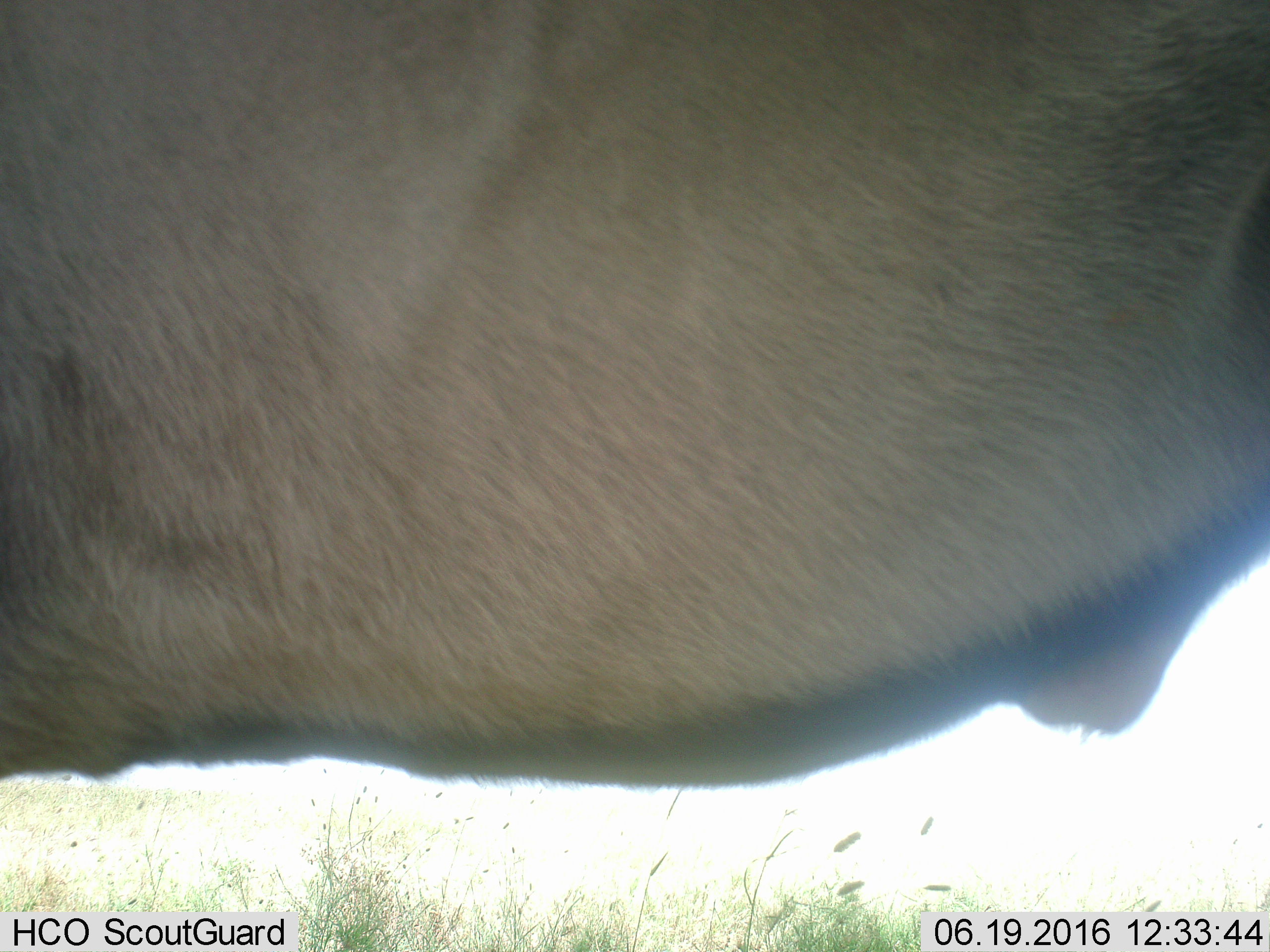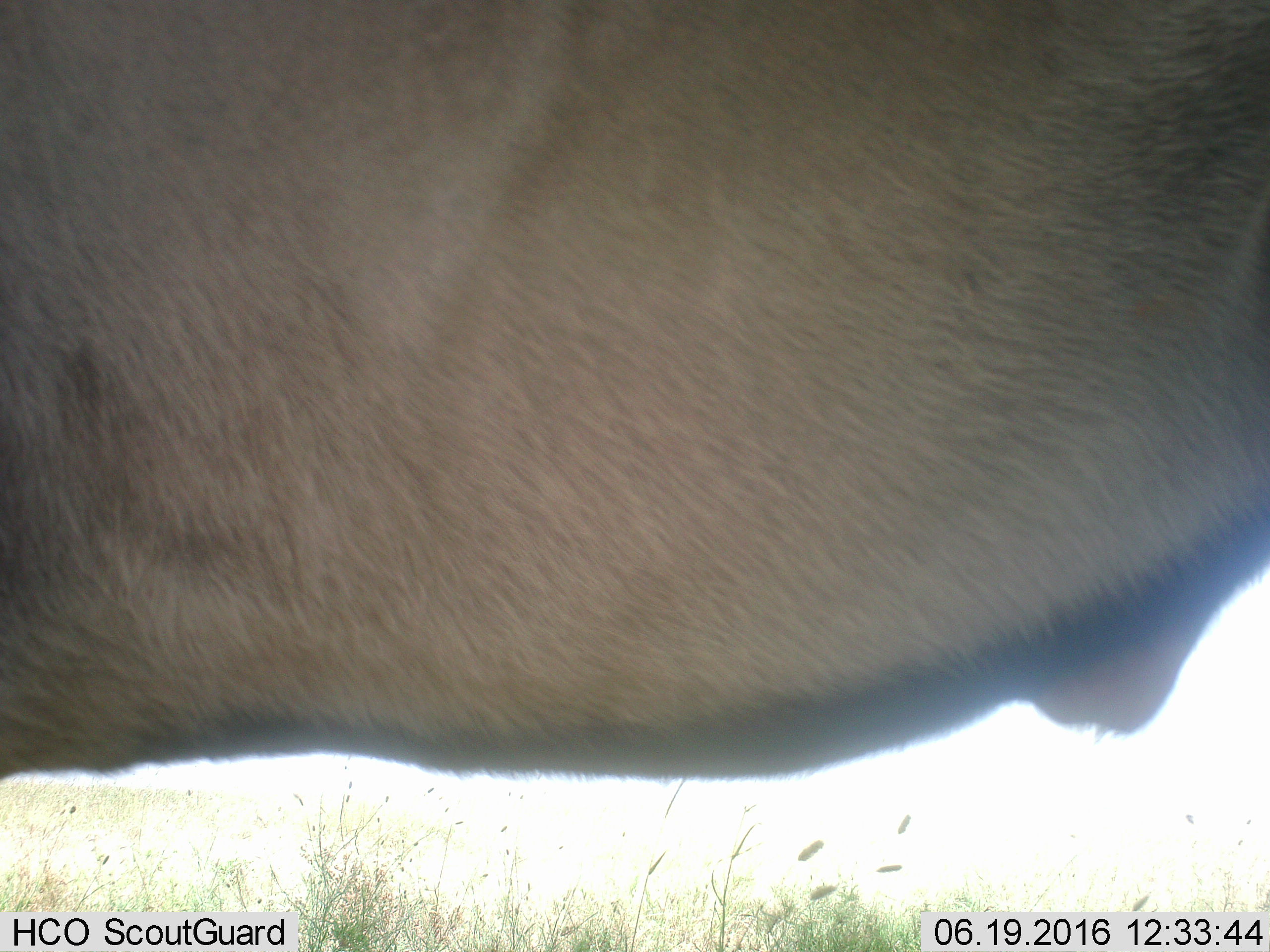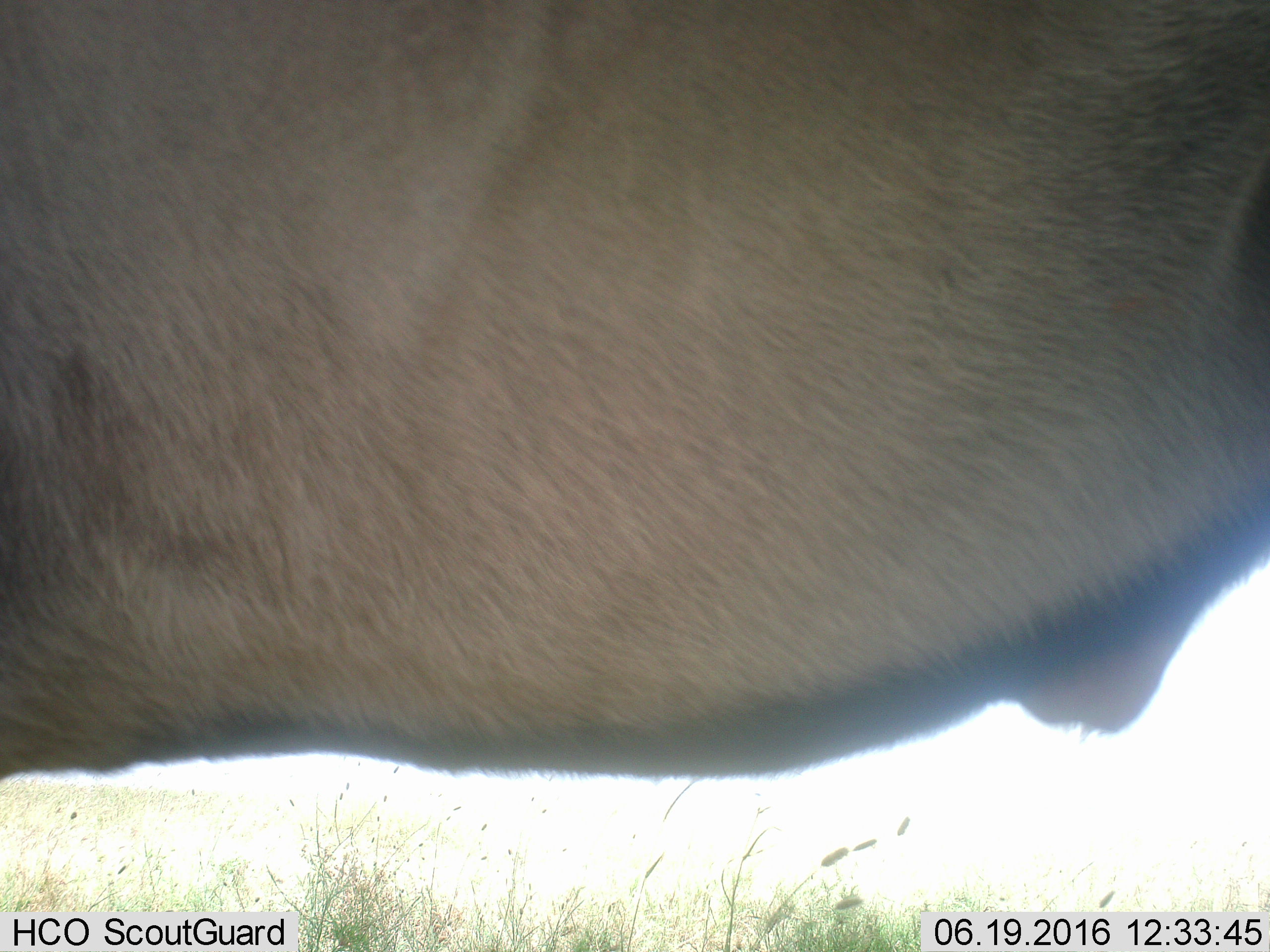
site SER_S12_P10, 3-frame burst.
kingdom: Animalia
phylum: Chordata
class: Mammalia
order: Artiodactyla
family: Bovidae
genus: Tragelaphus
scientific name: Tragelaphus oryx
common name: eland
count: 1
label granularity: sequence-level